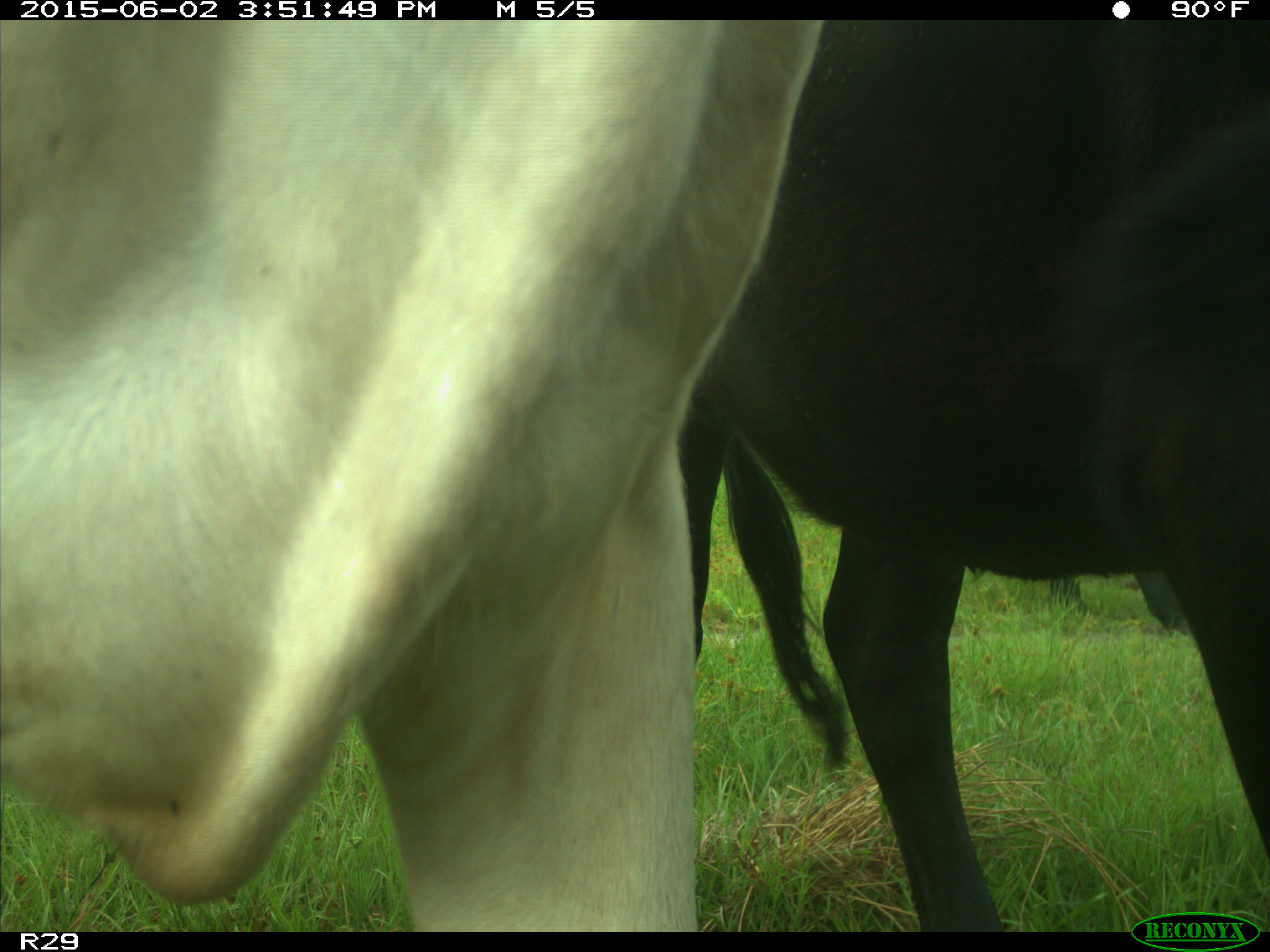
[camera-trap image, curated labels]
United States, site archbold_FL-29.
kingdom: Animalia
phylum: Chordata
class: Mammalia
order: Artiodactyla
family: Bovidae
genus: Bos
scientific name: Bos taurus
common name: domestic cow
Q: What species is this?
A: Bos taurus (domestic cow).